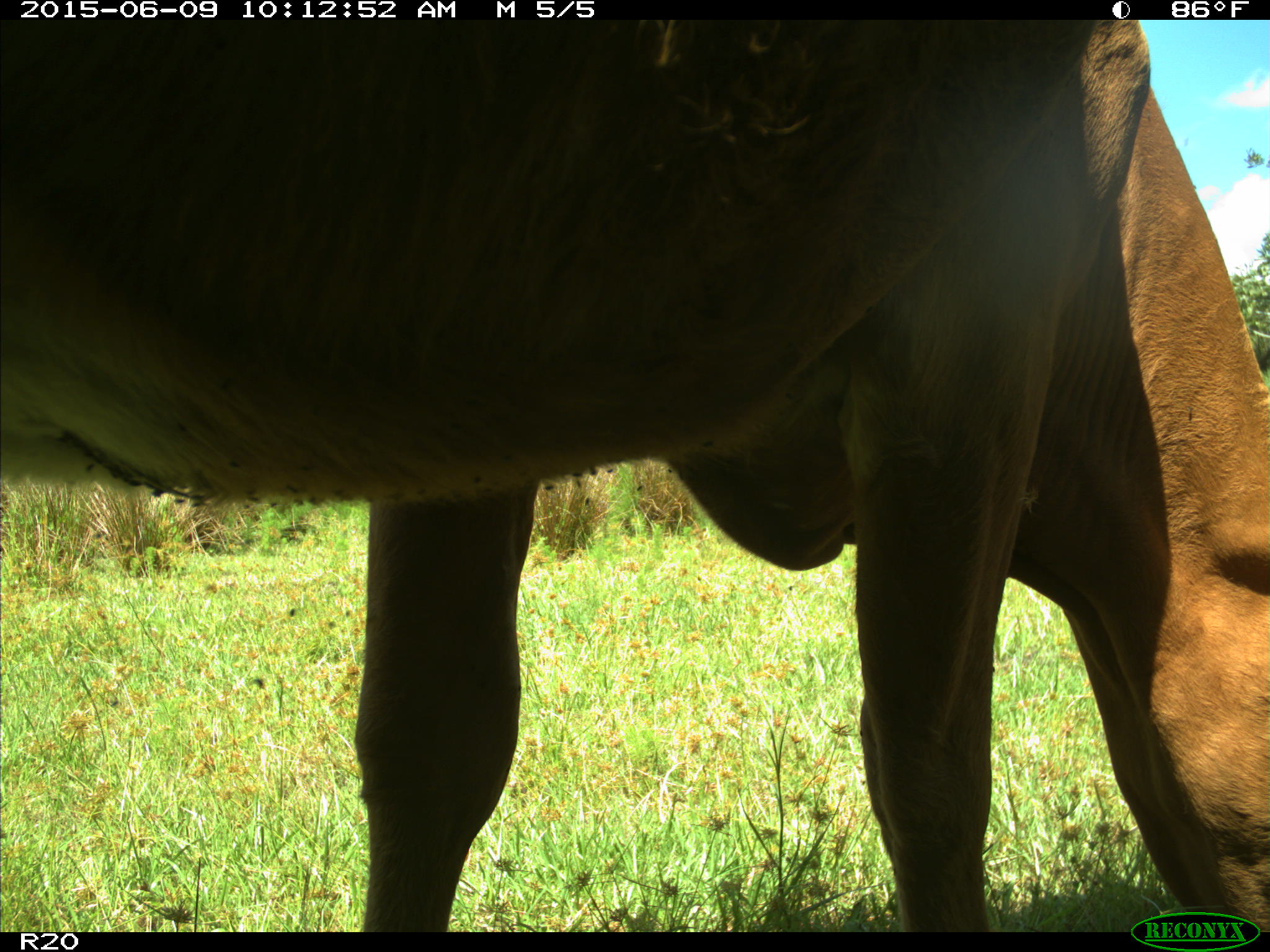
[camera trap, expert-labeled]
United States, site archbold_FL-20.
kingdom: Animalia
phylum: Chordata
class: Mammalia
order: Artiodactyla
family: Bovidae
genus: Bos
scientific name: Bos taurus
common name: domestic cow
Bos taurus (domestic cow).